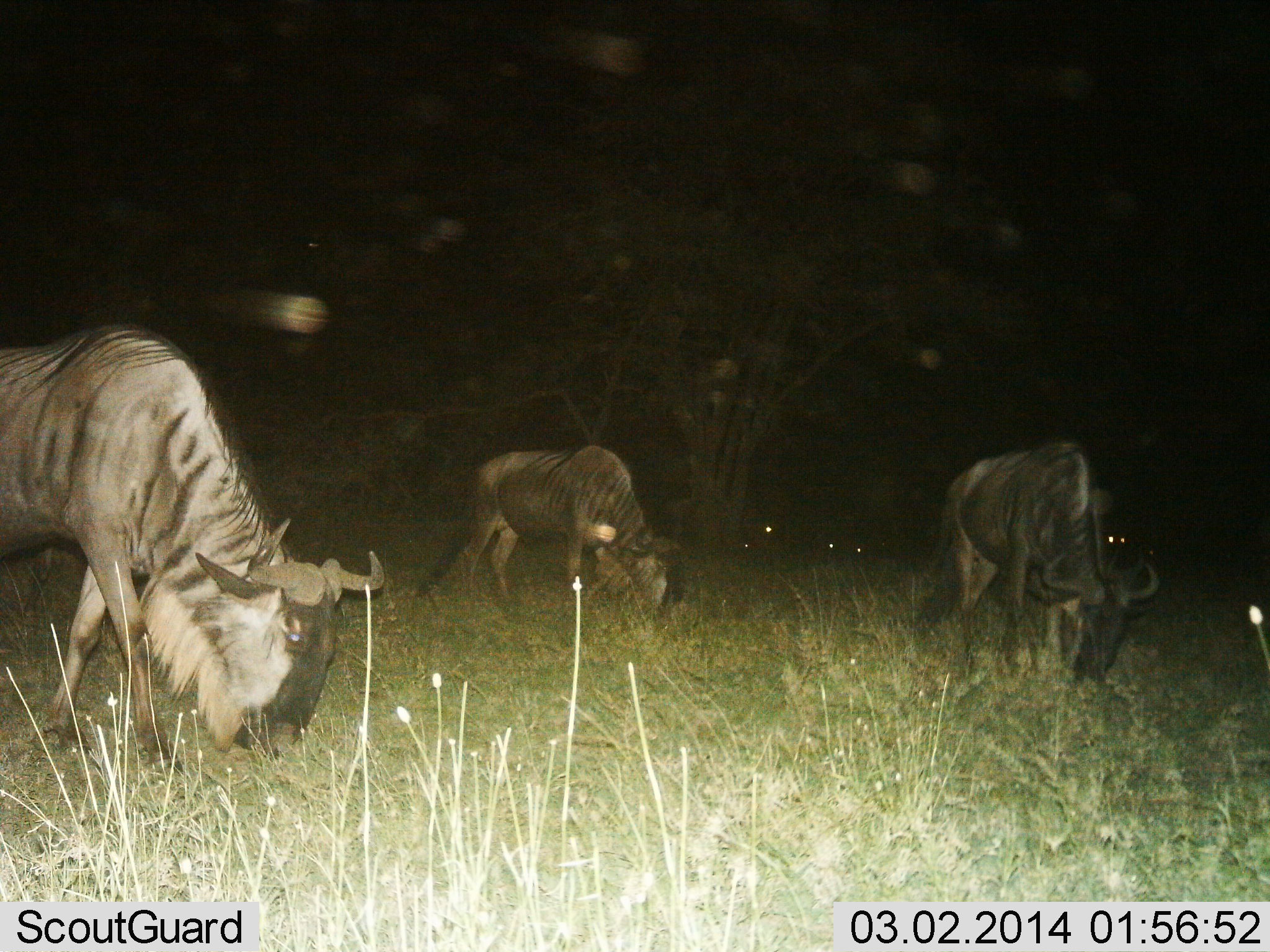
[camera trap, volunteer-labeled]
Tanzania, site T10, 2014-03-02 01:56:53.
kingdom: Animalia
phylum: Chordata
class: Mammalia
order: Artiodactyla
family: Bovidae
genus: Connochaetes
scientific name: Connochaetes taurinus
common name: blue wildebeest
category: wildebeest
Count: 4.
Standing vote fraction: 40%.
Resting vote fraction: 0%.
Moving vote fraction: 0%.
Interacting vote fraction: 0%.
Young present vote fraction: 0%.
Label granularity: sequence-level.